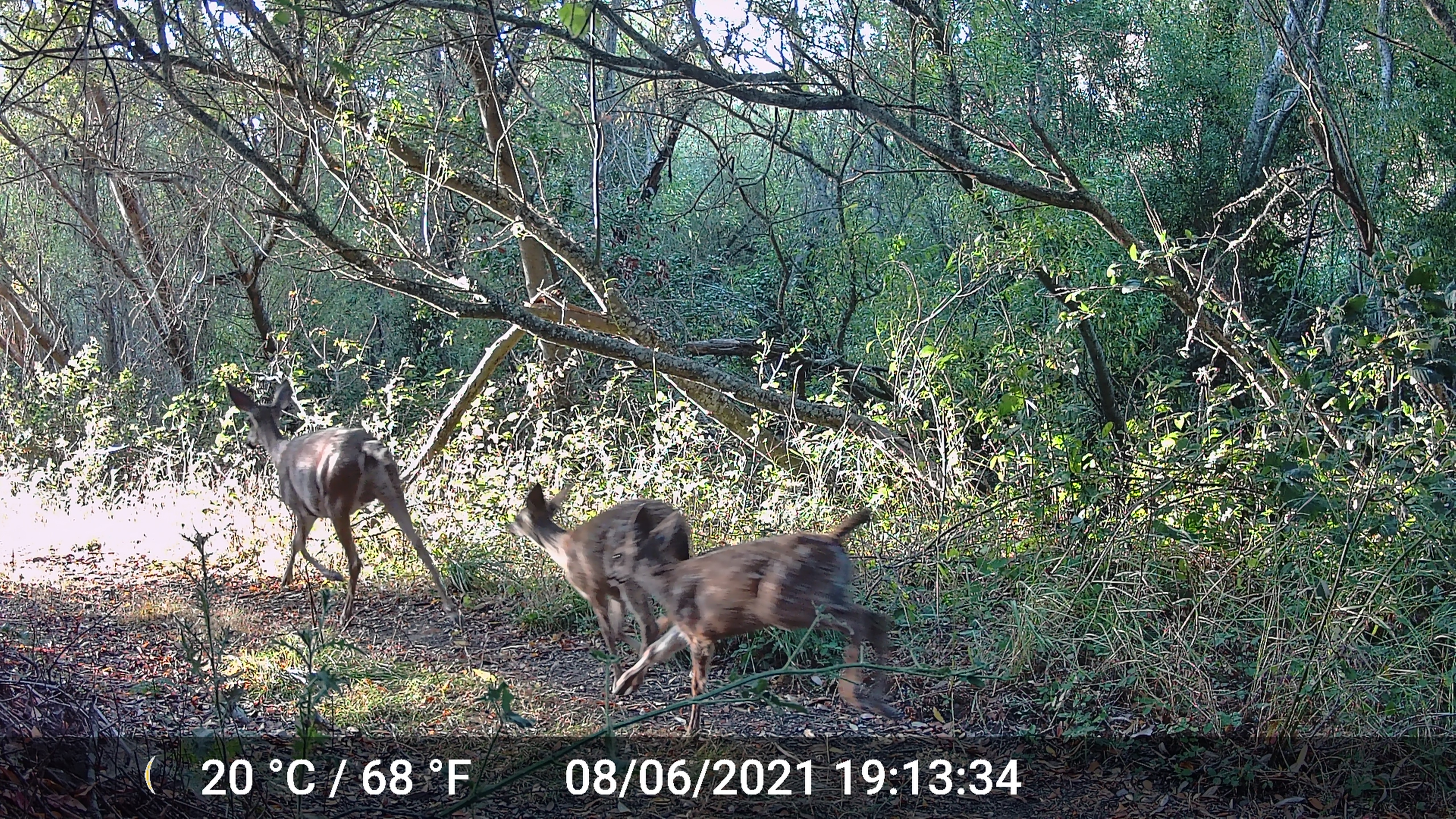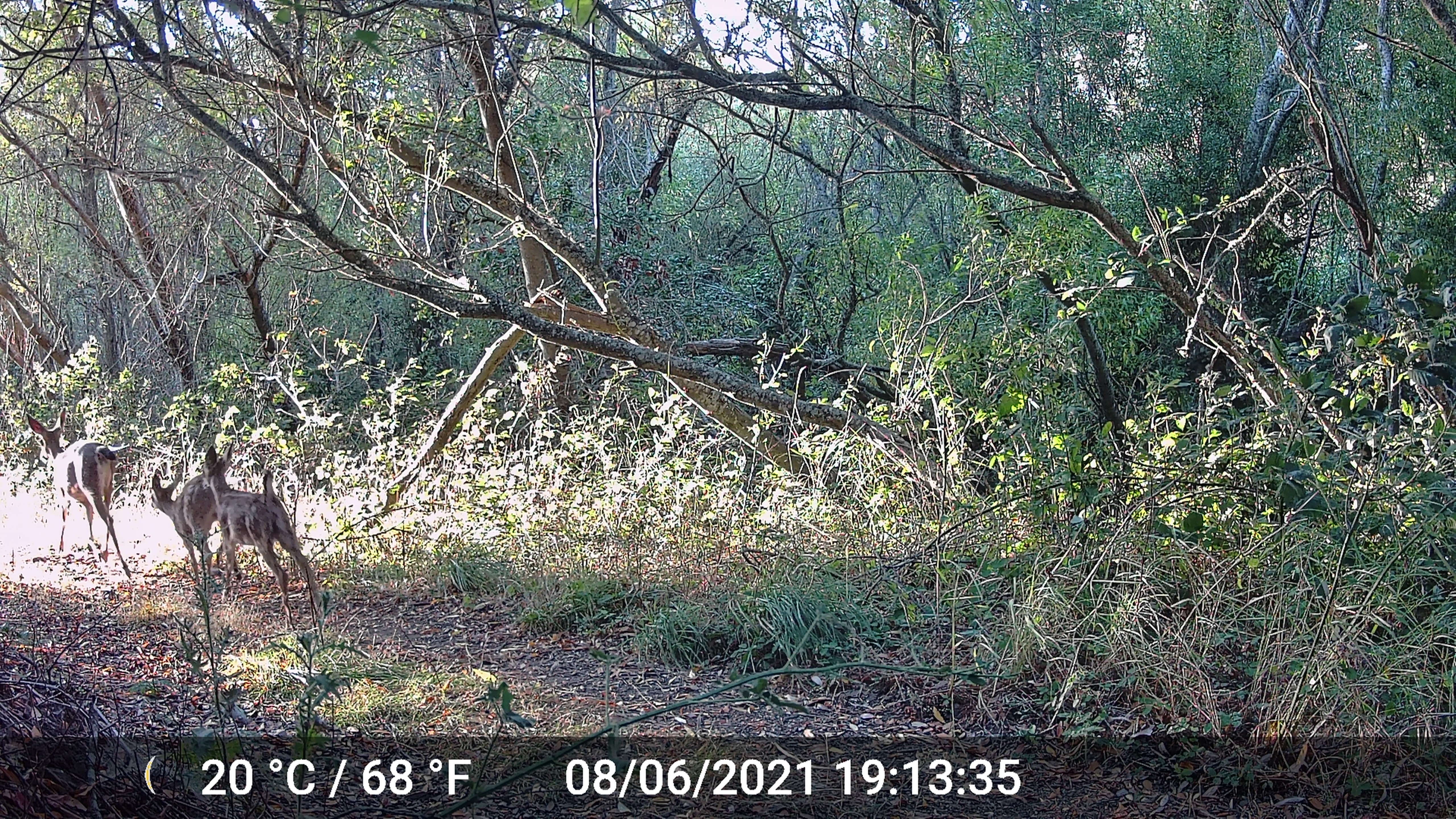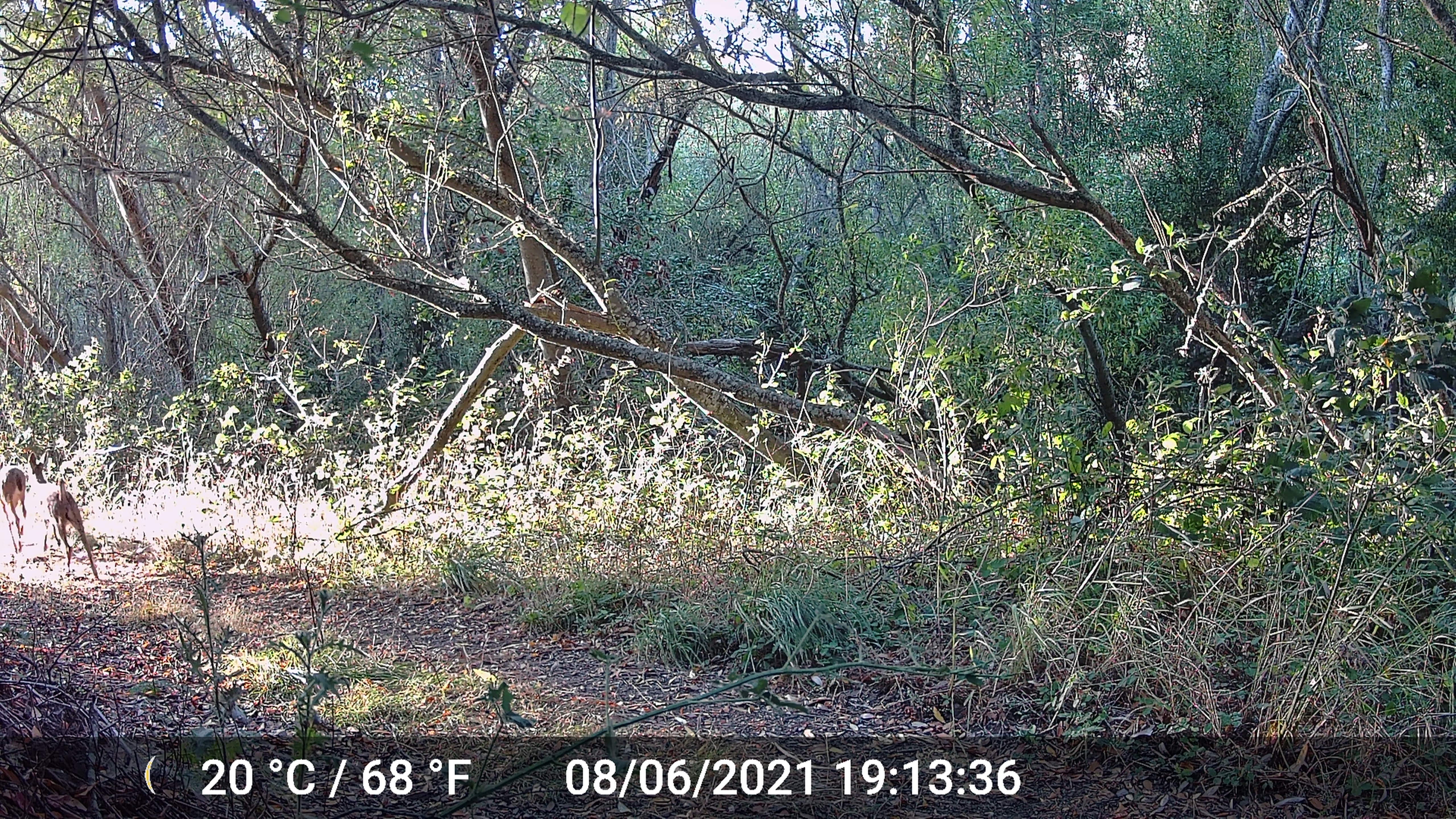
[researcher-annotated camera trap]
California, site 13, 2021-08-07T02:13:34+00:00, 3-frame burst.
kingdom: Animalia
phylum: Chordata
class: Mammalia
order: Artiodactyla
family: Cervidae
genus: Odocoileus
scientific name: Odocoileus hemionus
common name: mule deer